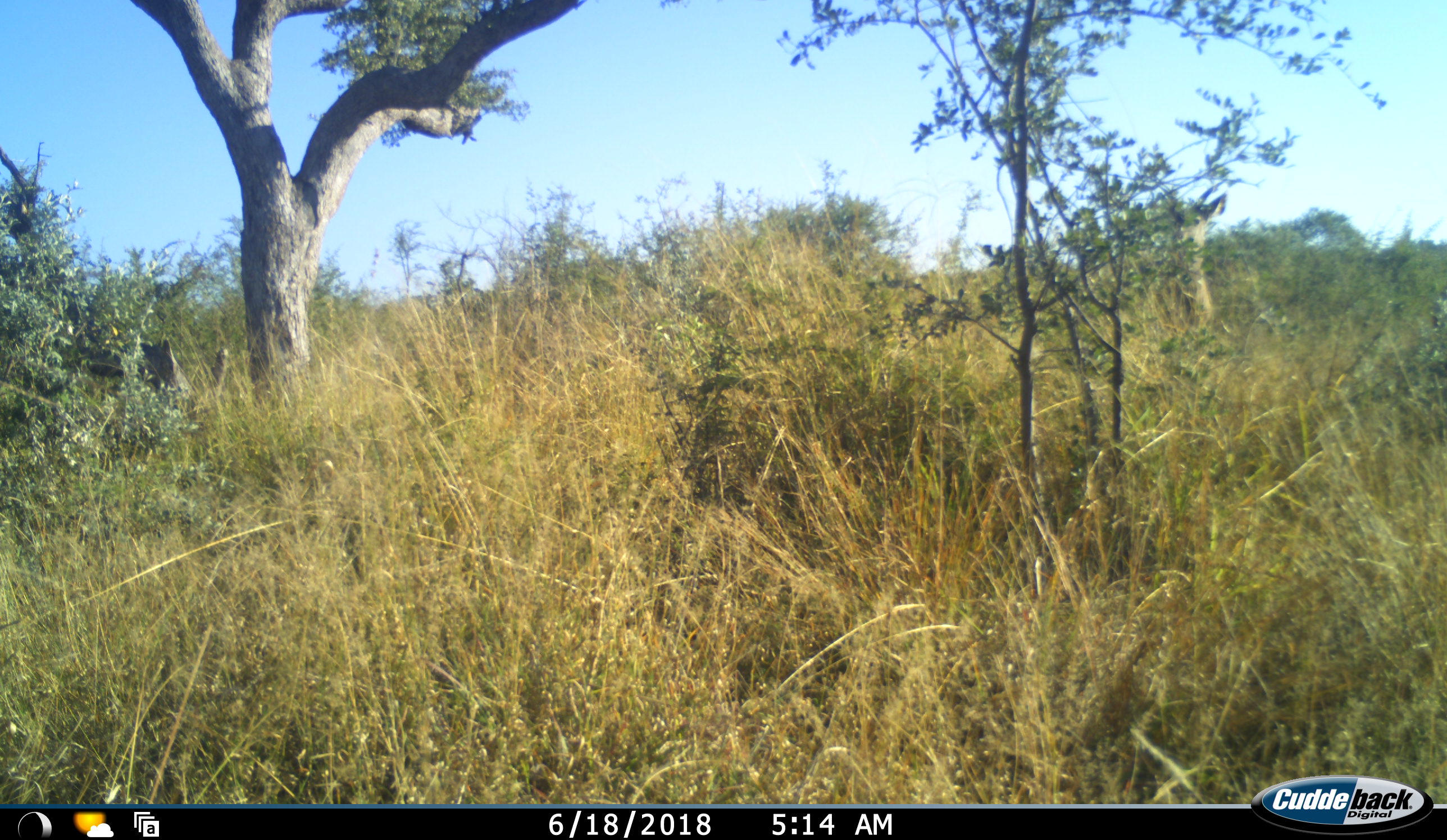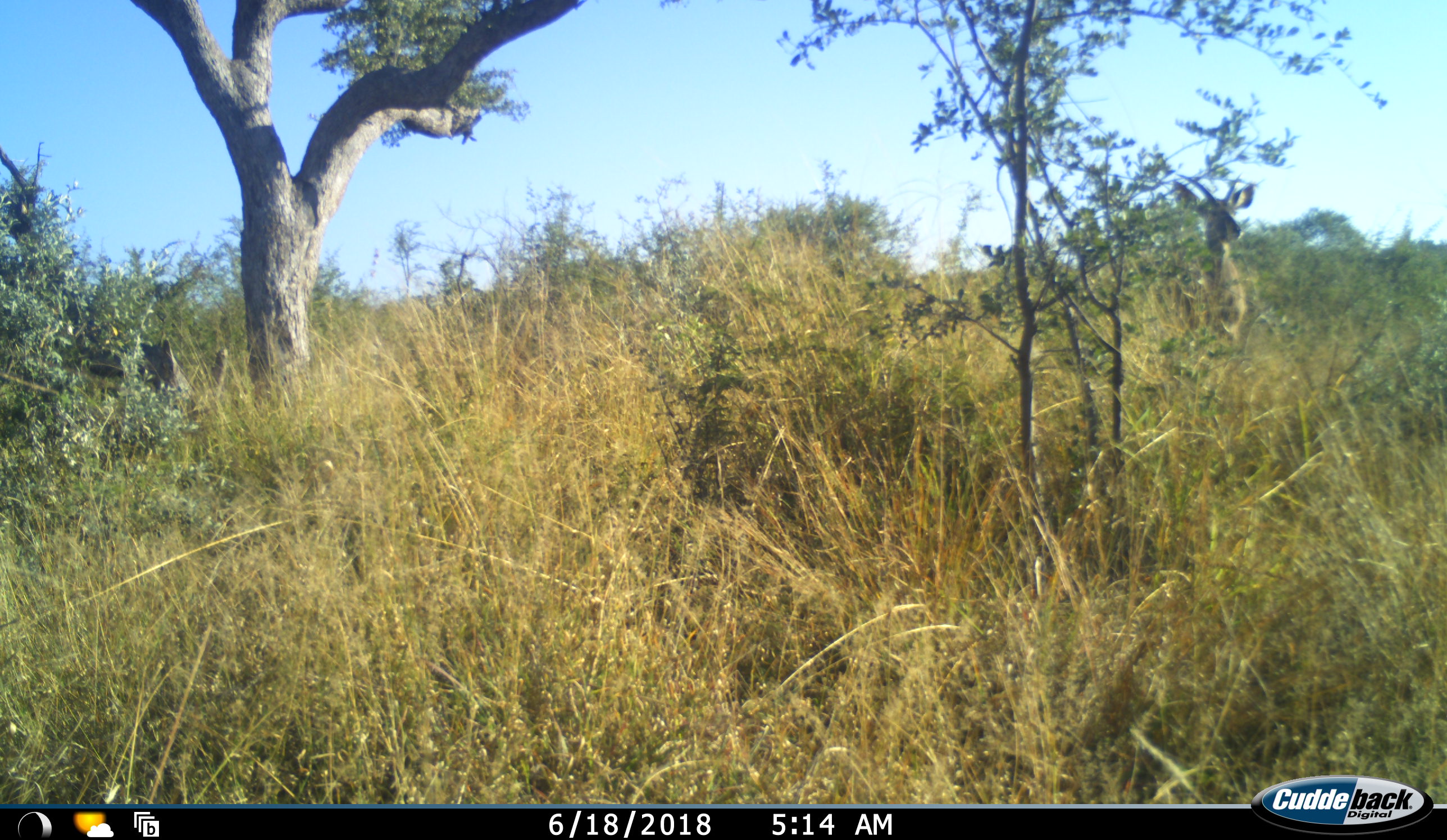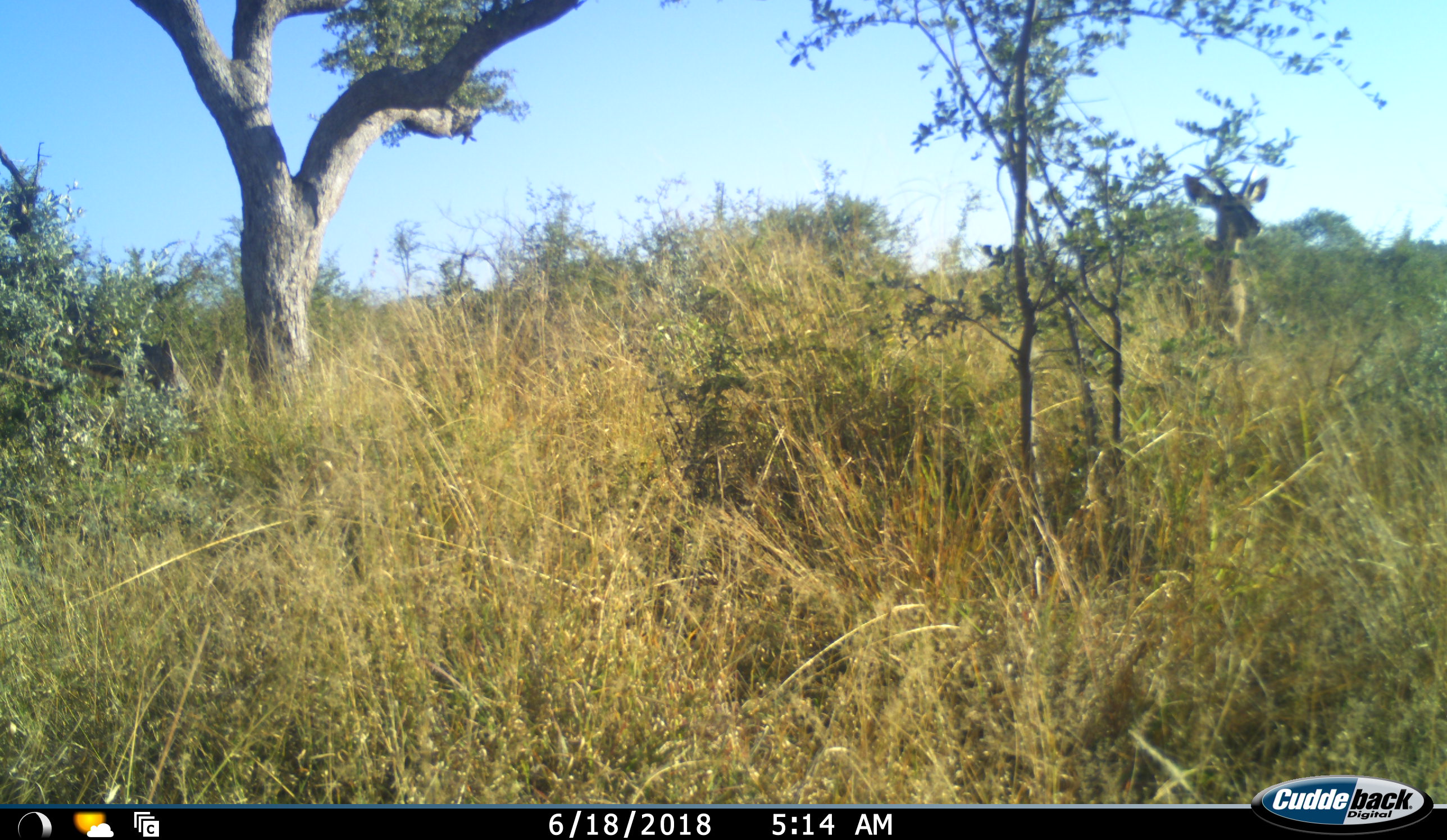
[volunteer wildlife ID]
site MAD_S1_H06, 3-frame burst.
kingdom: Animalia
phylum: Chordata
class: Mammalia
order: Artiodactyla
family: Bovidae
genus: Aepyceros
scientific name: Aepyceros melampus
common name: impala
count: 1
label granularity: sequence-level